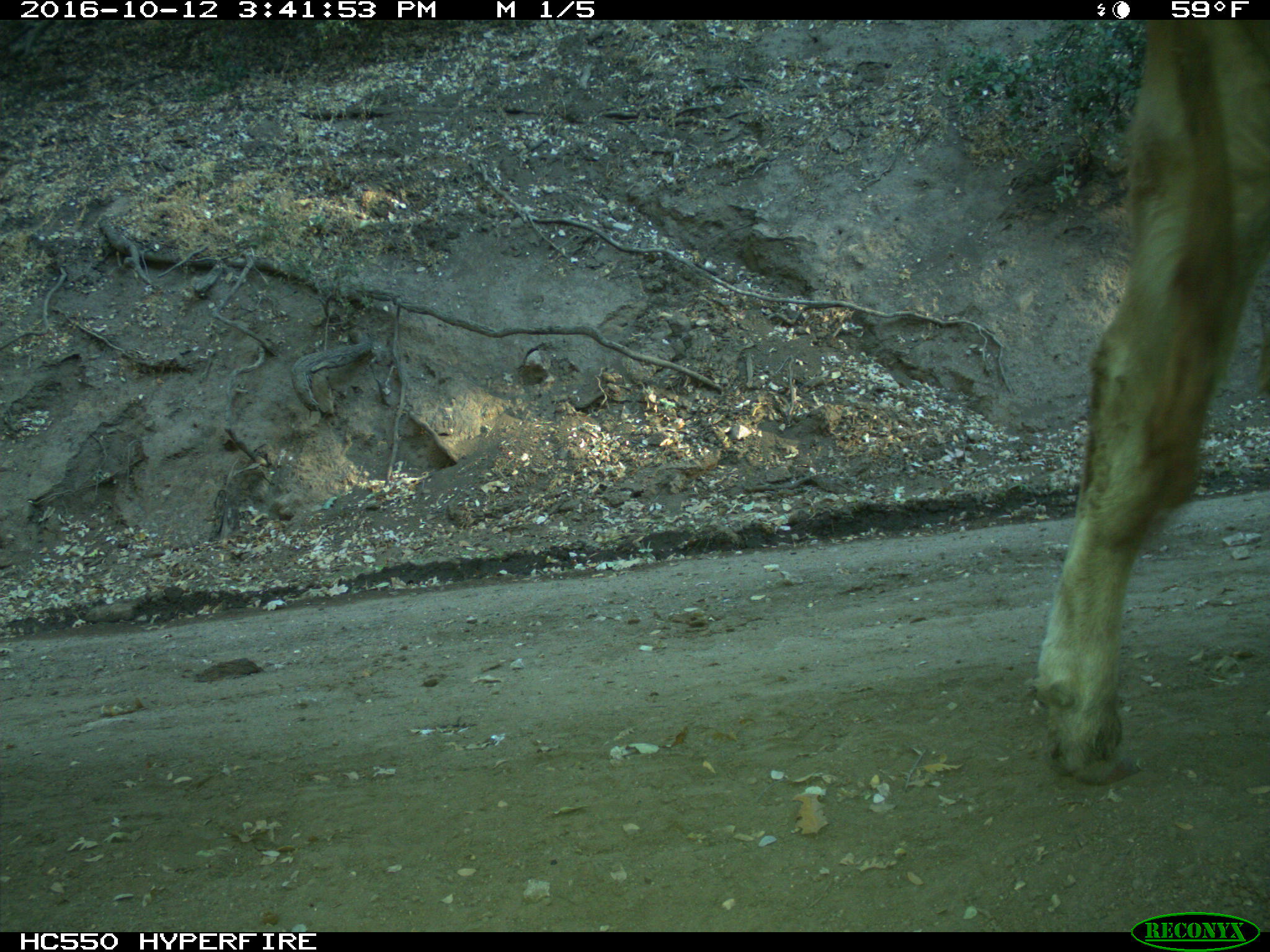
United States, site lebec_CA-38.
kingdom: Animalia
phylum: Chordata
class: Mammalia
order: Artiodactyla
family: Bovidae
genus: Bos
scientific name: Bos taurus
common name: domestic cow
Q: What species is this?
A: Bos taurus (domestic cow).